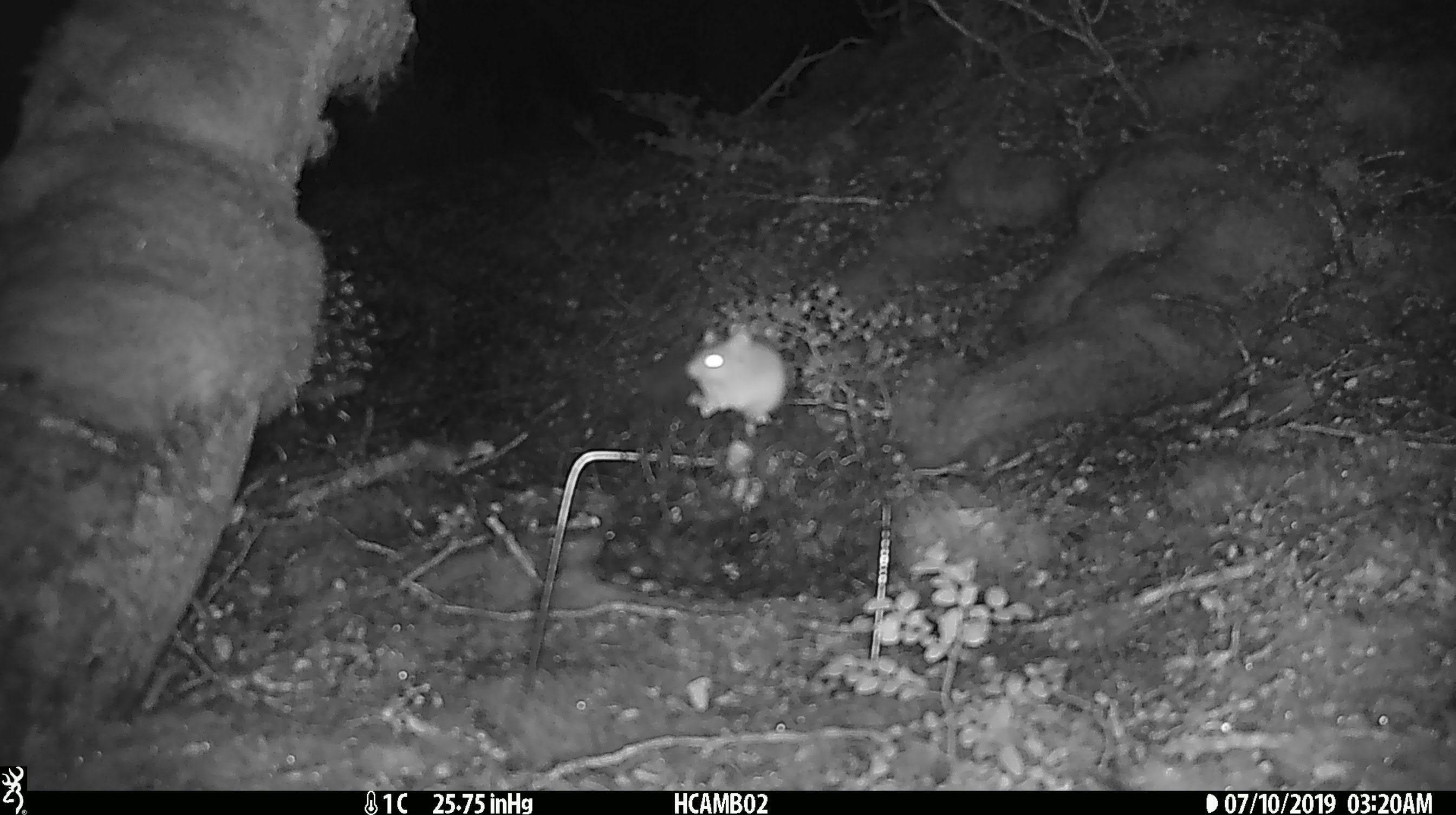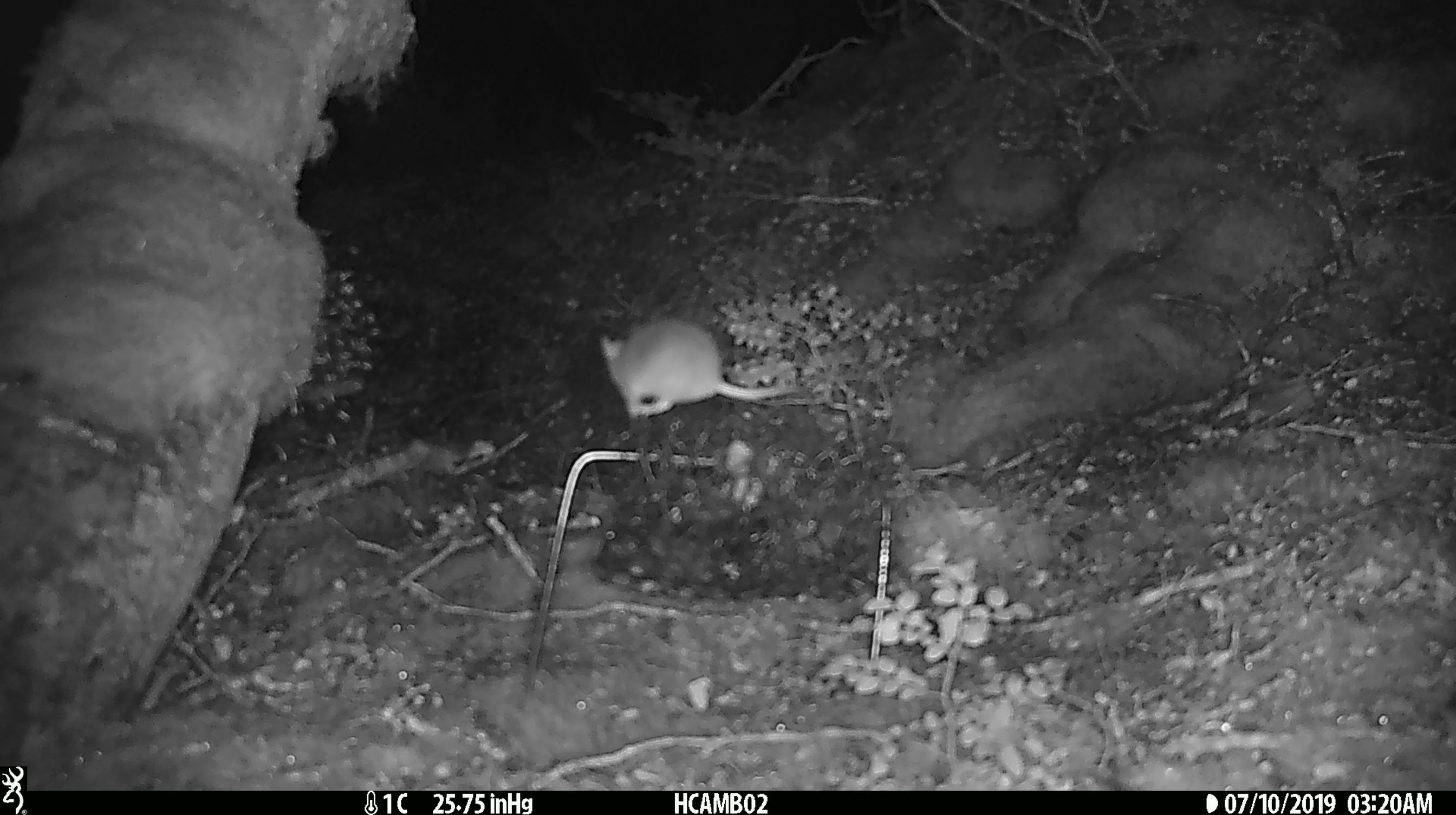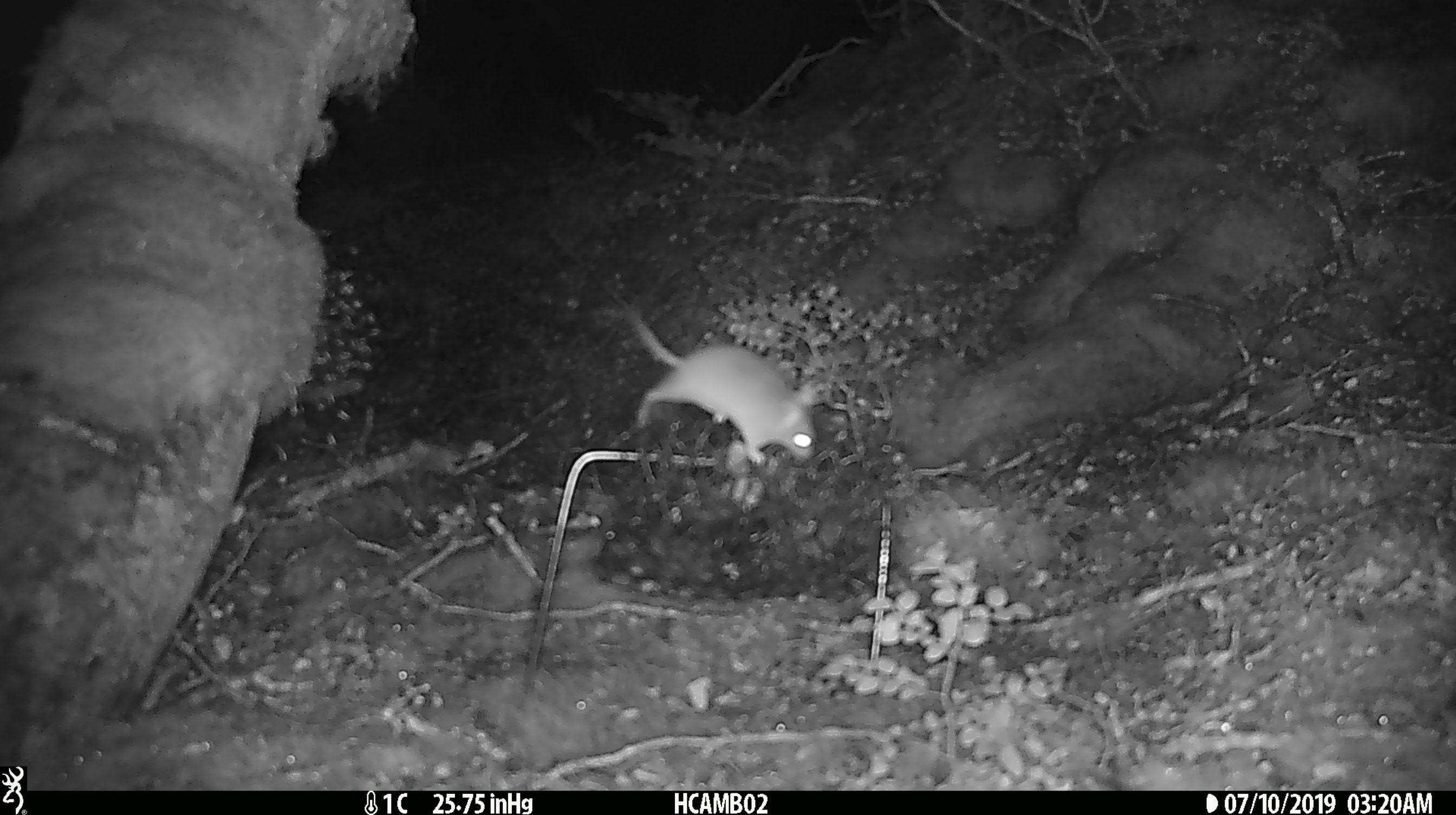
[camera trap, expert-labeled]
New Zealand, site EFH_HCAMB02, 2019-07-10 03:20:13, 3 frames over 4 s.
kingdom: Animalia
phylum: Chordata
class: Mammalia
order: Rodentia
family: Muridae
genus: Mus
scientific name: Mus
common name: mouse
Mouse (Mus).